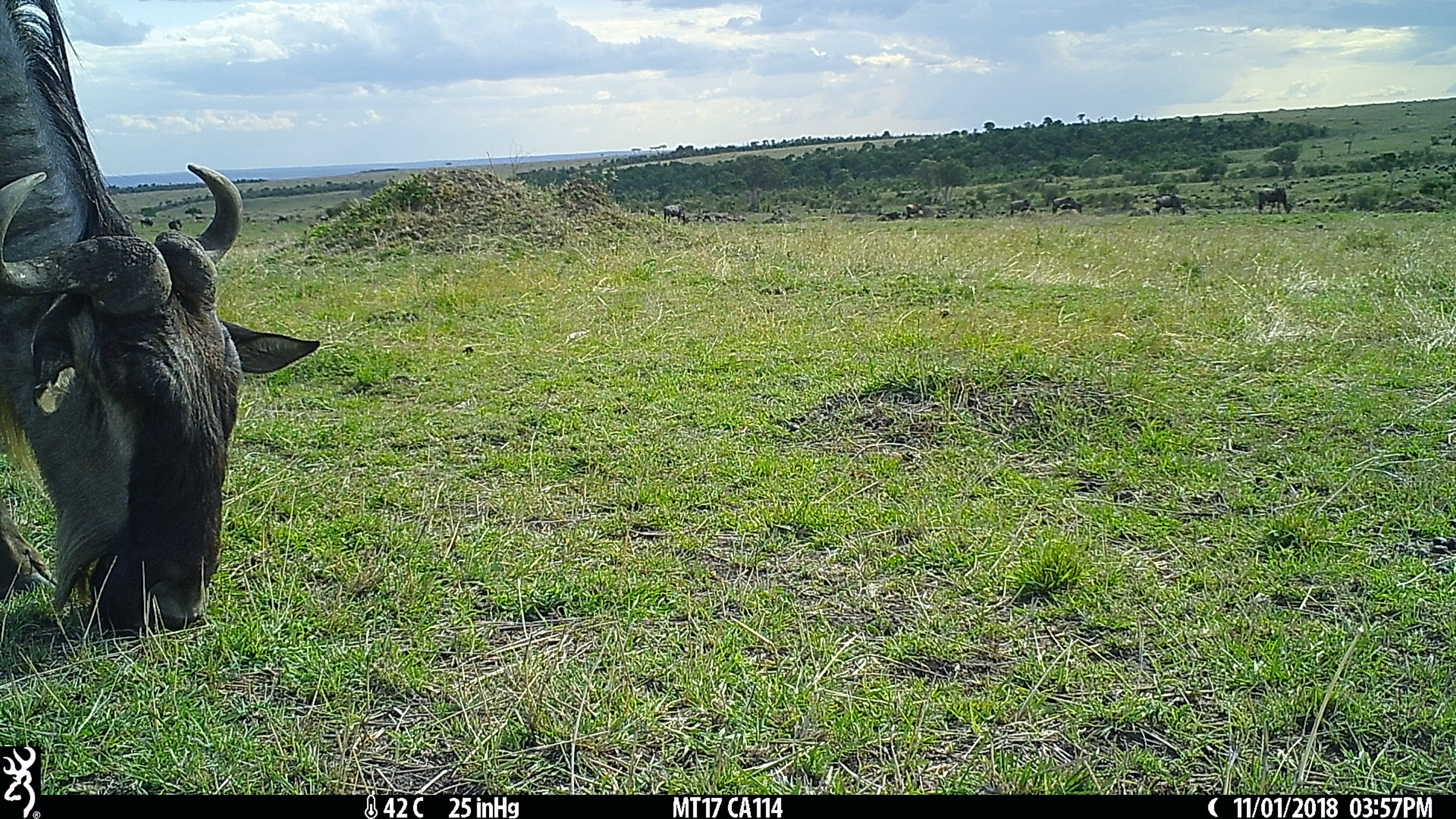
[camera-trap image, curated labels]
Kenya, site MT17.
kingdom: Animalia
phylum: Chordata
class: Mammalia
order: Artiodactyla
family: Bovidae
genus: Connochaetes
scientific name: Connochaetes taurinus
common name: blue wildebeest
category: wildebeest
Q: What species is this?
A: Wildebeest (blue wildebeest) (Connochaetes taurinus).